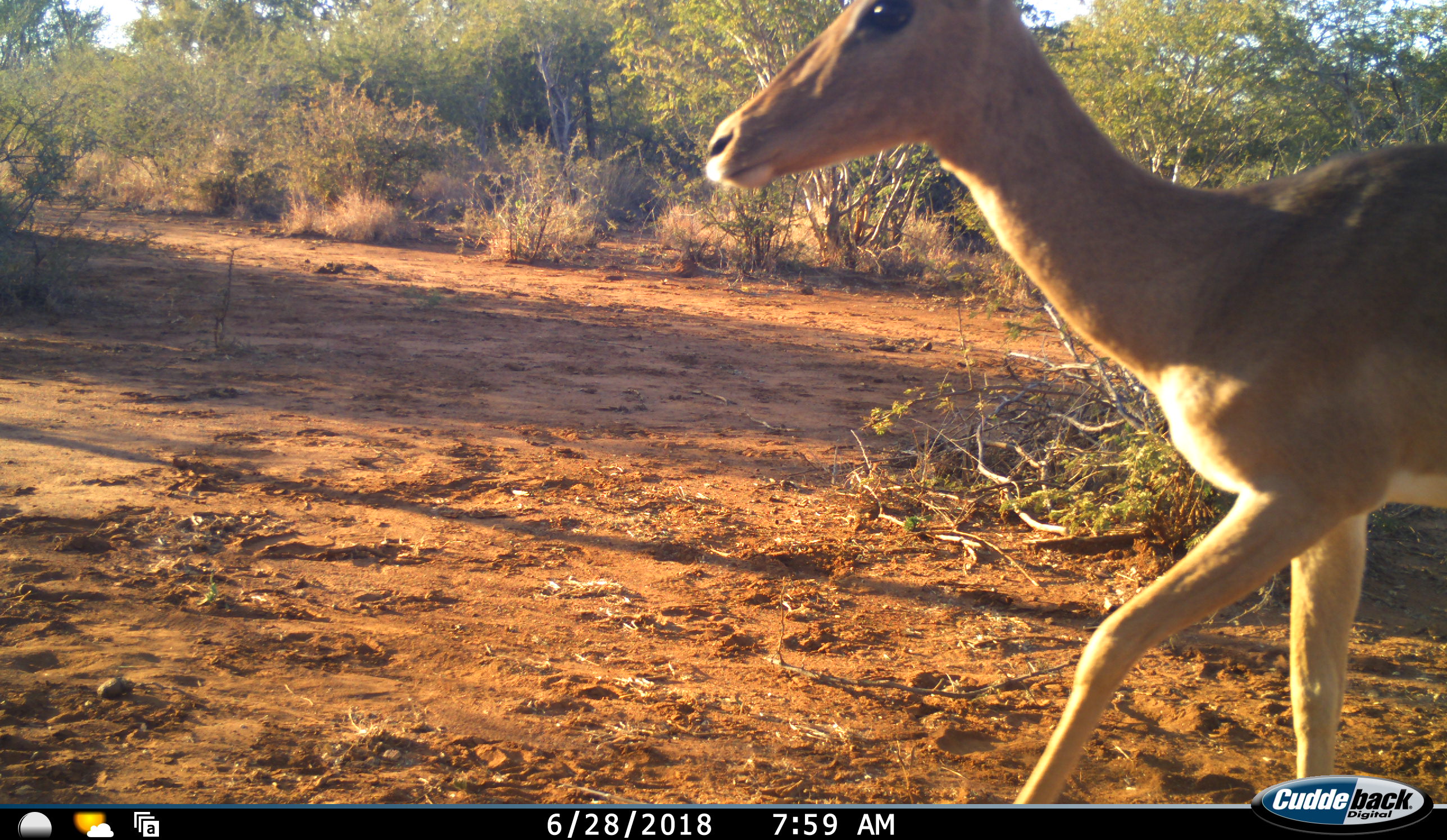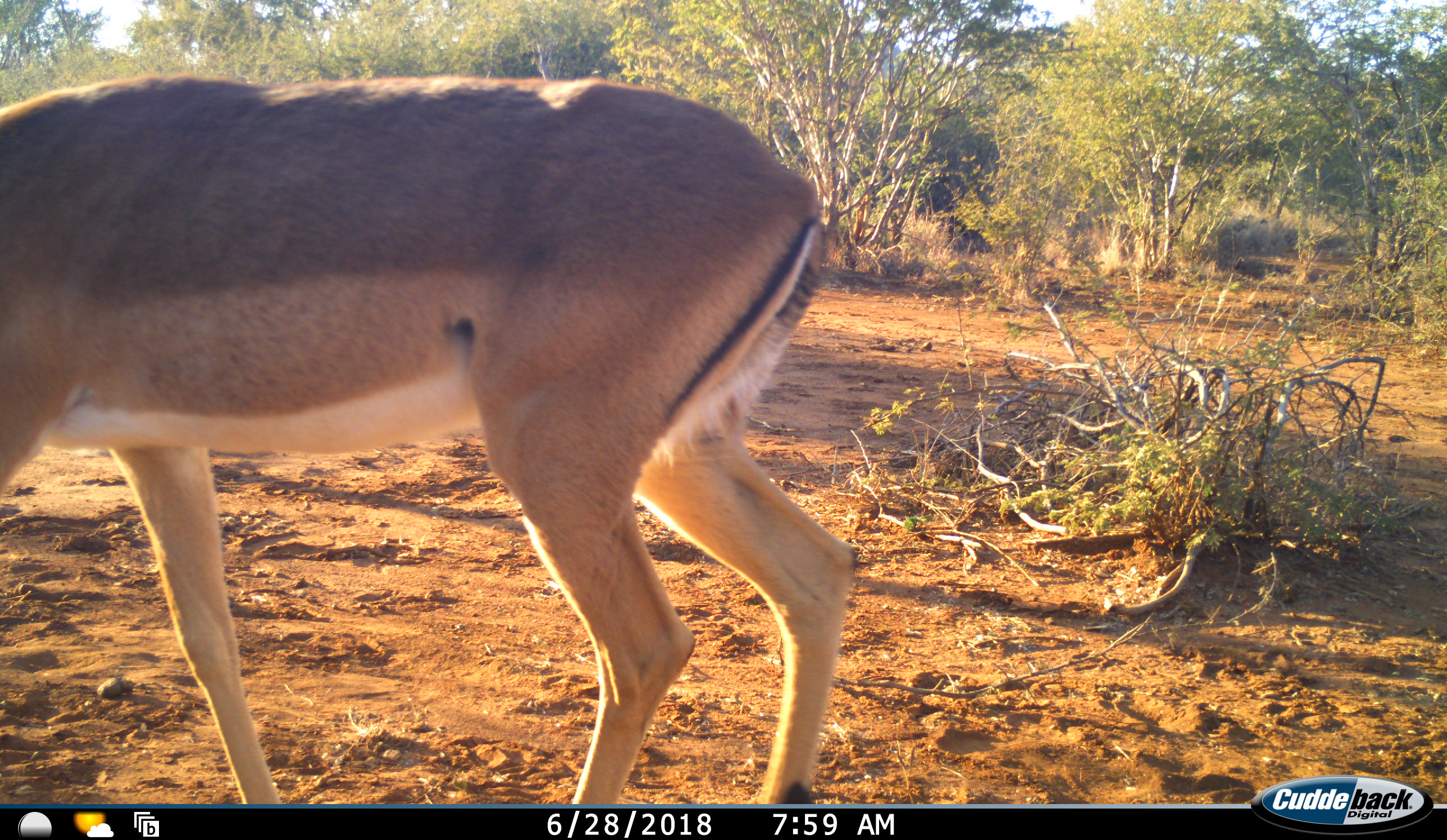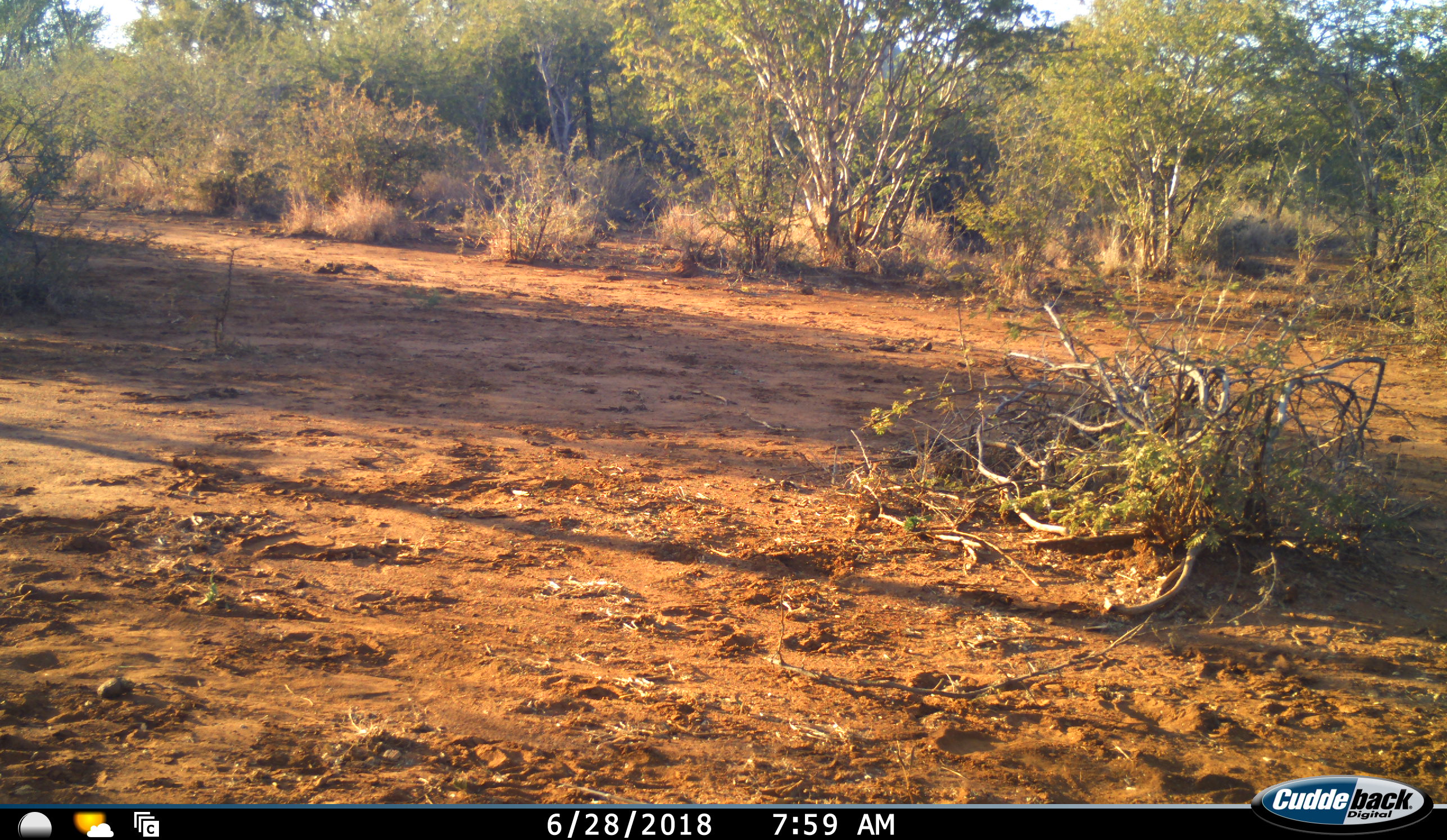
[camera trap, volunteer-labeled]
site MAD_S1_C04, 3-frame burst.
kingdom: Animalia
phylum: Chordata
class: Mammalia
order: Artiodactyla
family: Bovidae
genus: Aepyceros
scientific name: Aepyceros melampus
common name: impala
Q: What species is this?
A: Impala (Aepyceros melampus).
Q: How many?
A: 1.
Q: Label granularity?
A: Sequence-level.